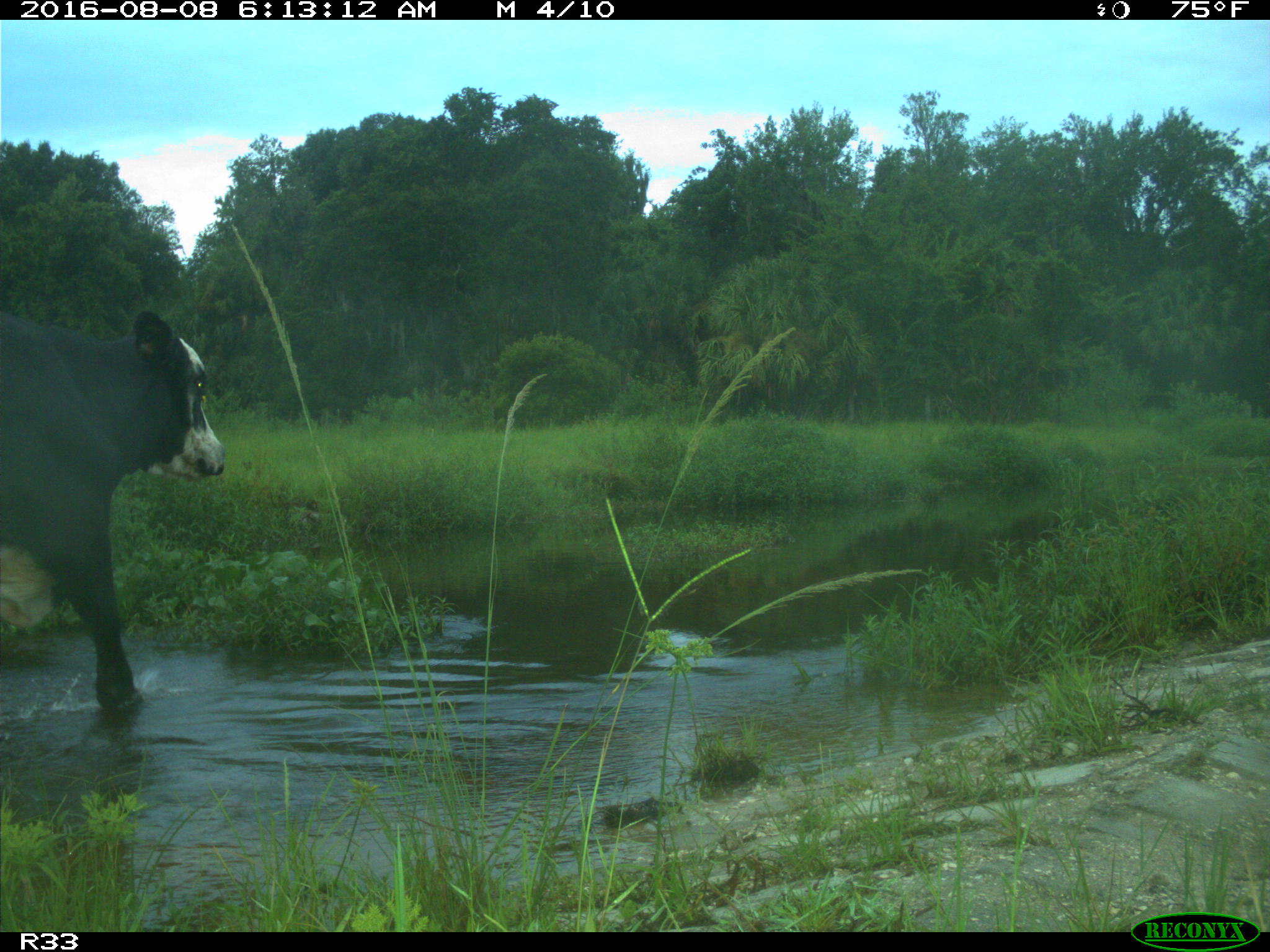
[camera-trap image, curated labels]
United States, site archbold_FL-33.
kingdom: Animalia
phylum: Chordata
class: Mammalia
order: Artiodactyla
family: Bovidae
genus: Bos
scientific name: Bos taurus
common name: domestic cow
Bos taurus (domestic cow).